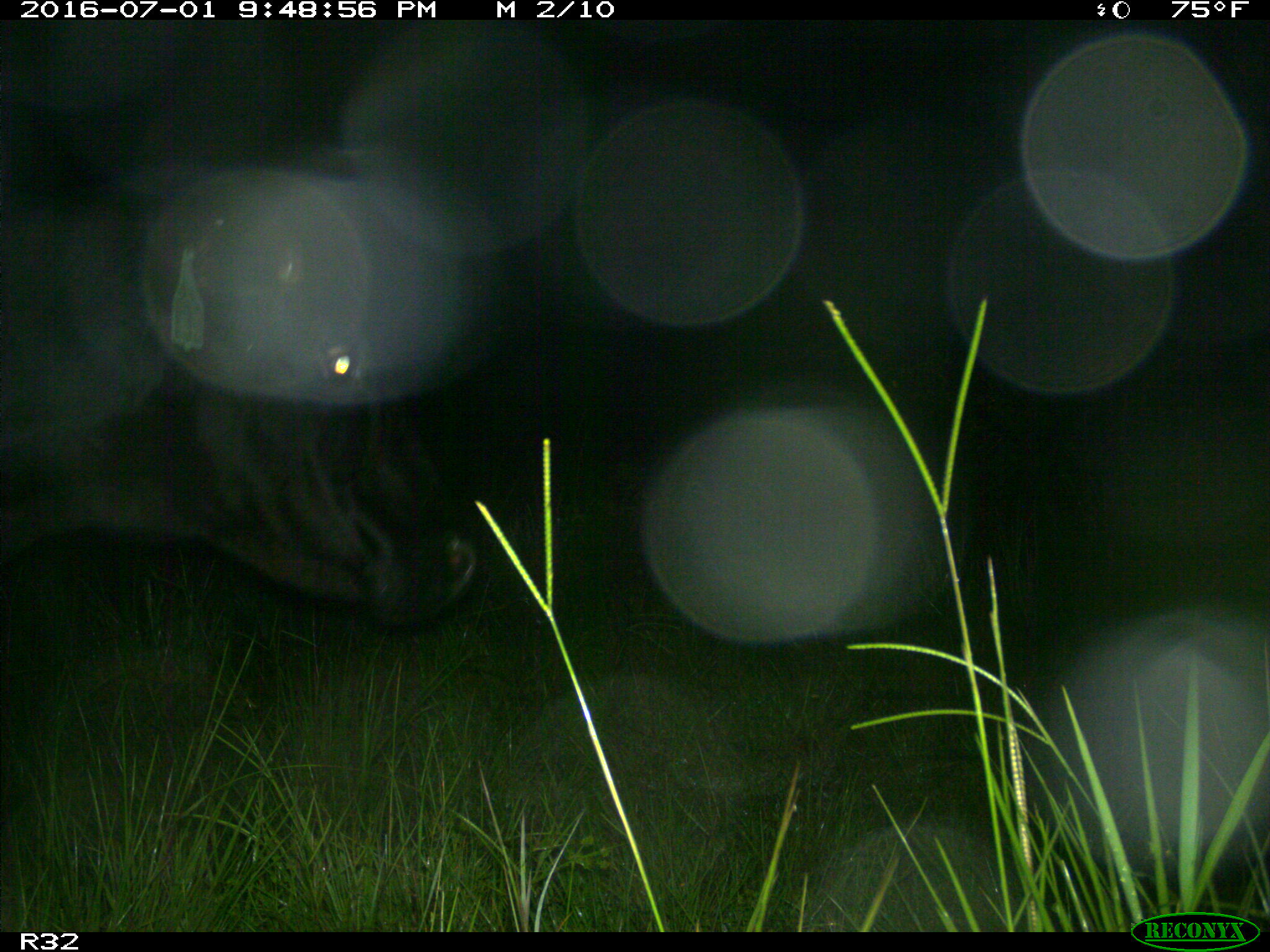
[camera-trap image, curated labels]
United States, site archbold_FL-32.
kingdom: Animalia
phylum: Chordata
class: Mammalia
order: Artiodactyla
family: Bovidae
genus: Bos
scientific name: Bos taurus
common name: domestic cow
Bos taurus (domestic cow).